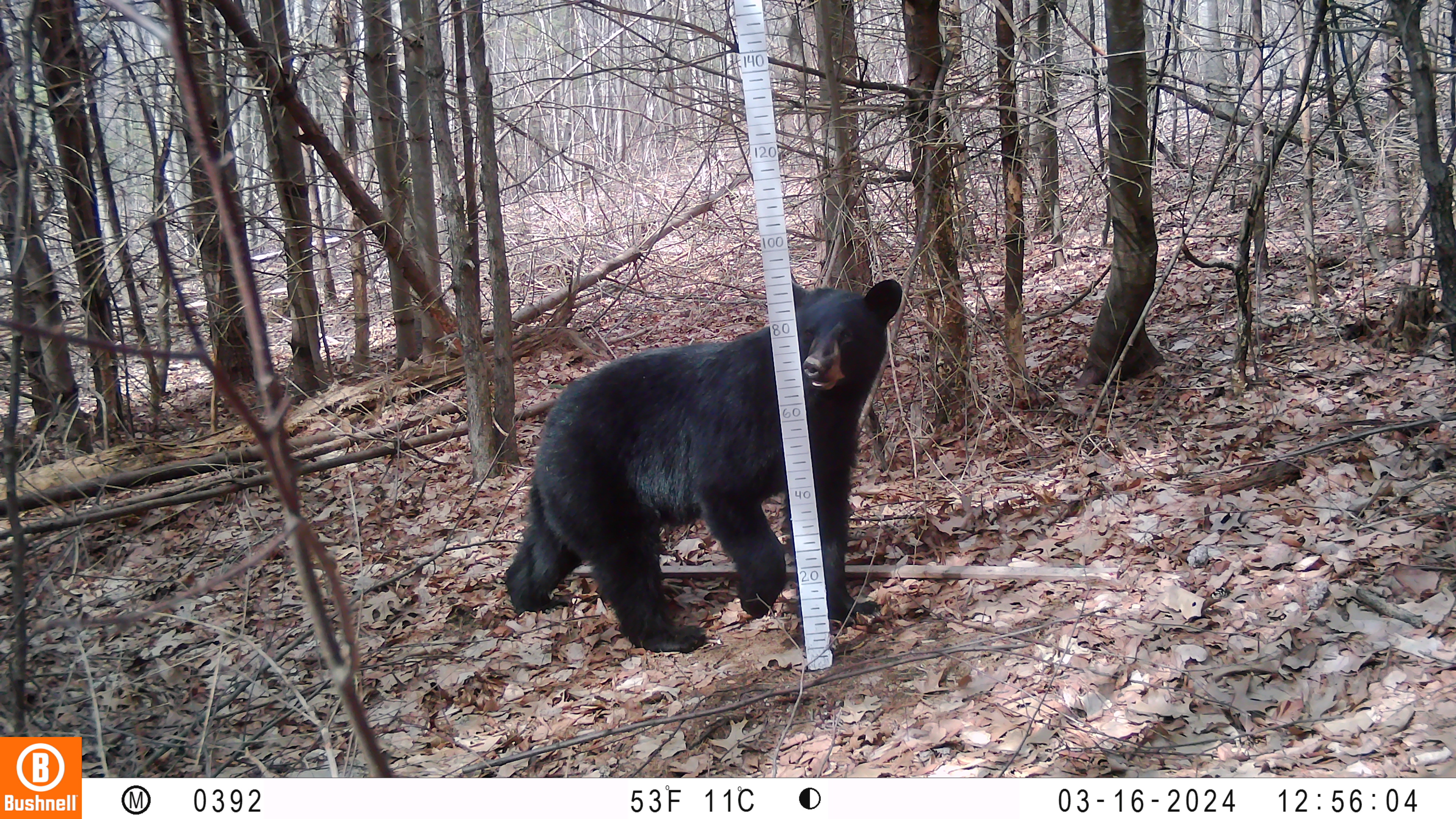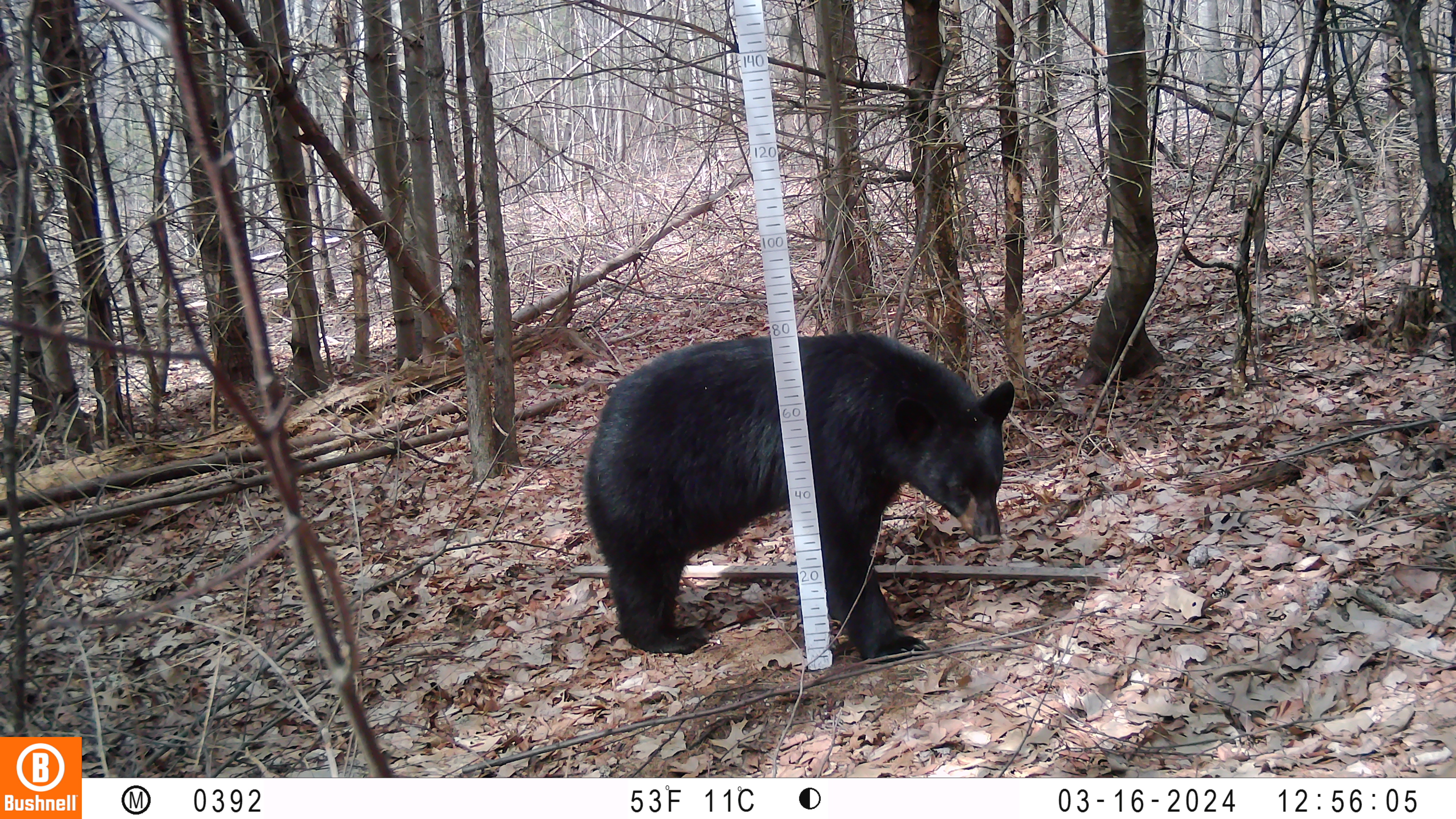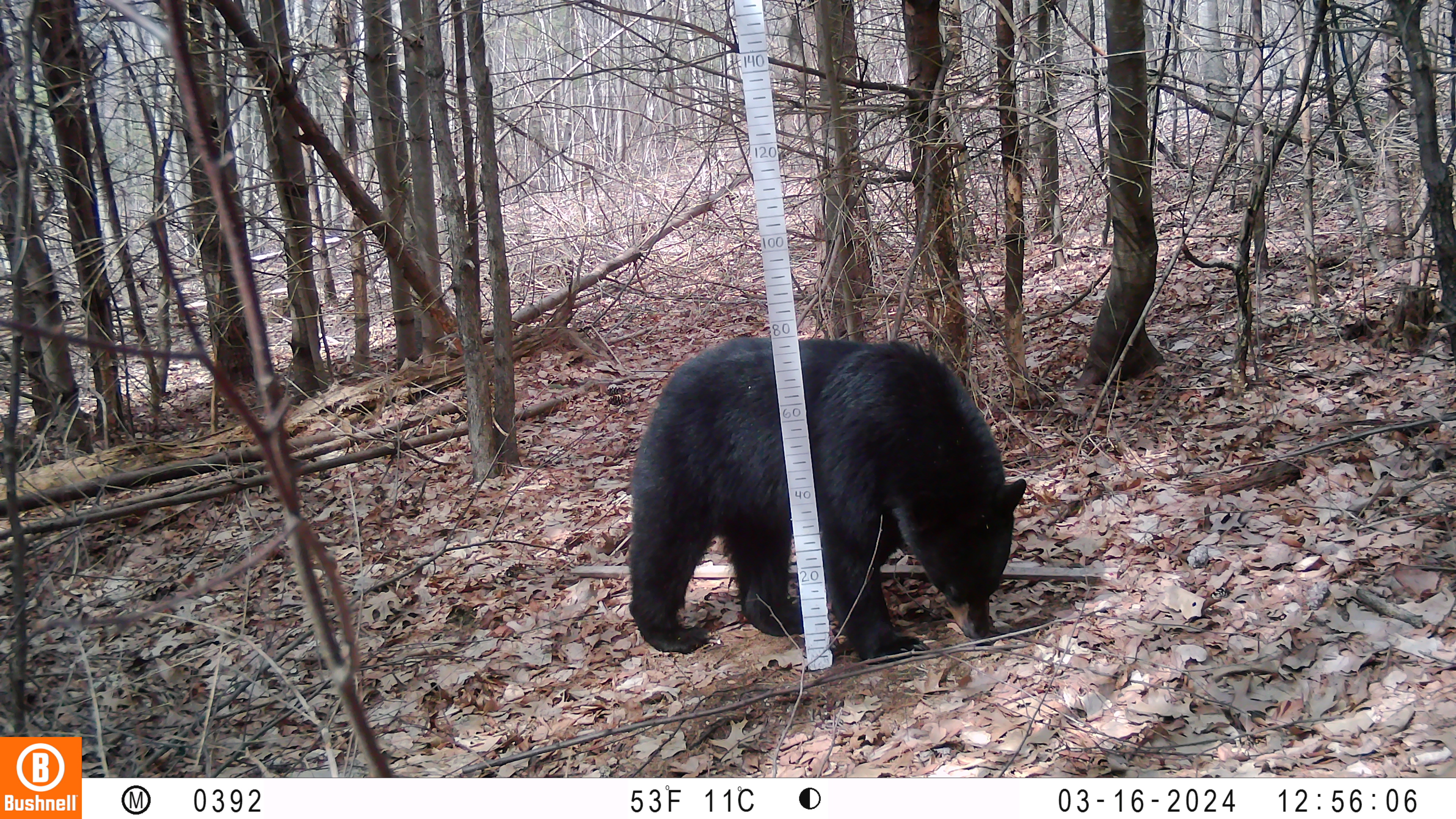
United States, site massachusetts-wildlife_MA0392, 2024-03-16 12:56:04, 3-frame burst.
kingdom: Animalia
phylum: Chordata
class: Mammalia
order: Carnivora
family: Ursidae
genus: Ursus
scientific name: Ursus americanus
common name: black bear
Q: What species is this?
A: Black bear (Ursus americanus).